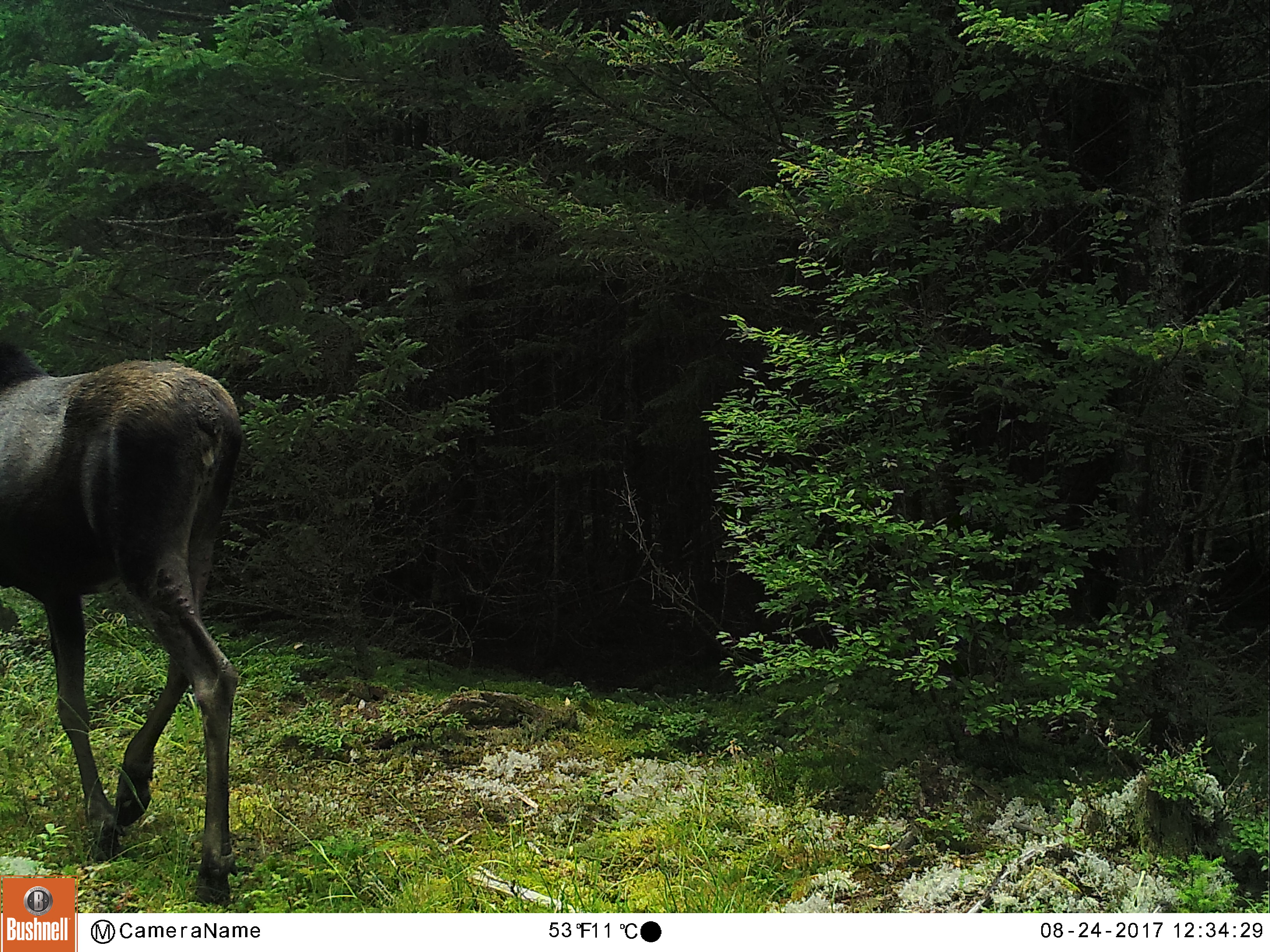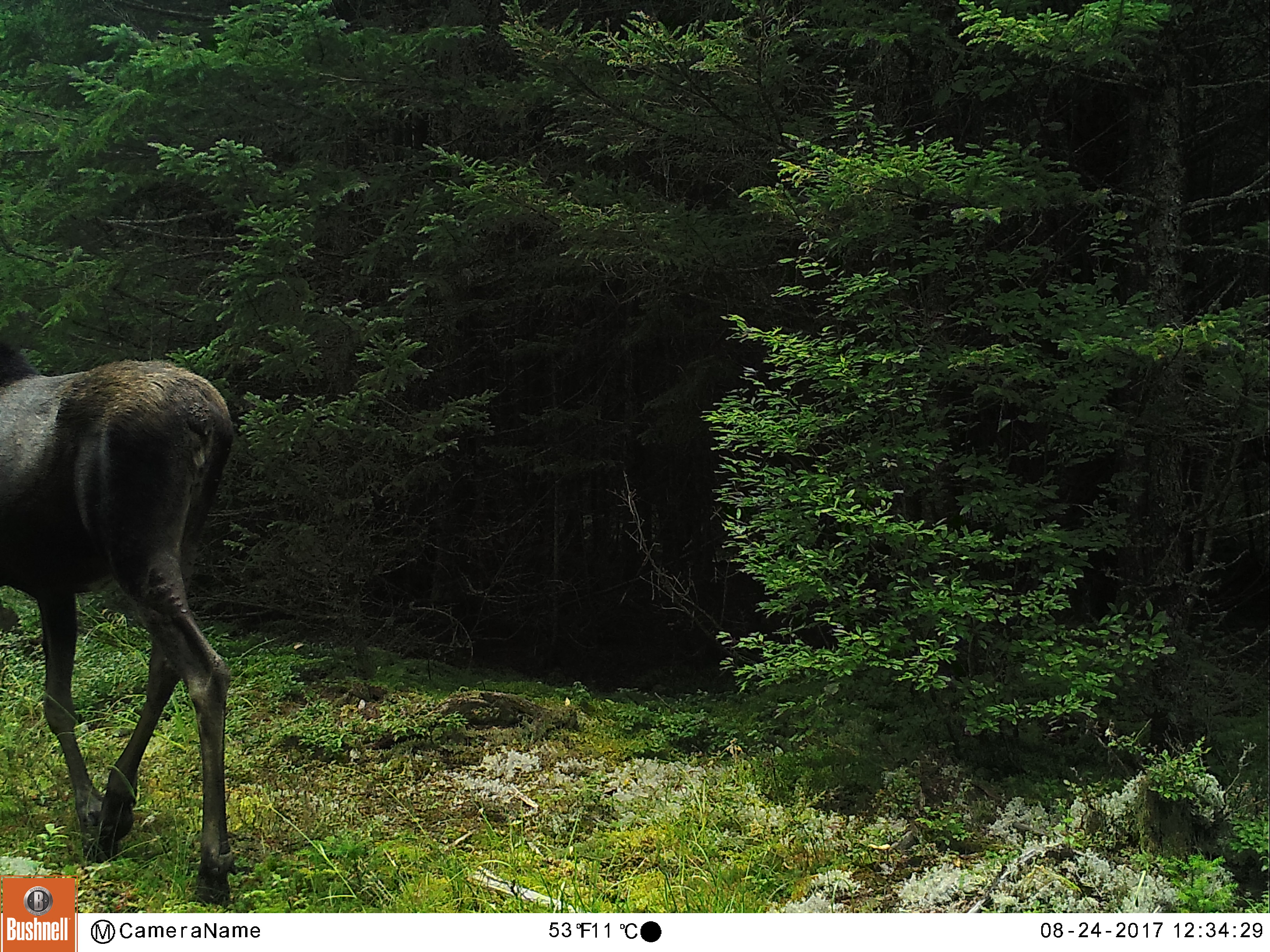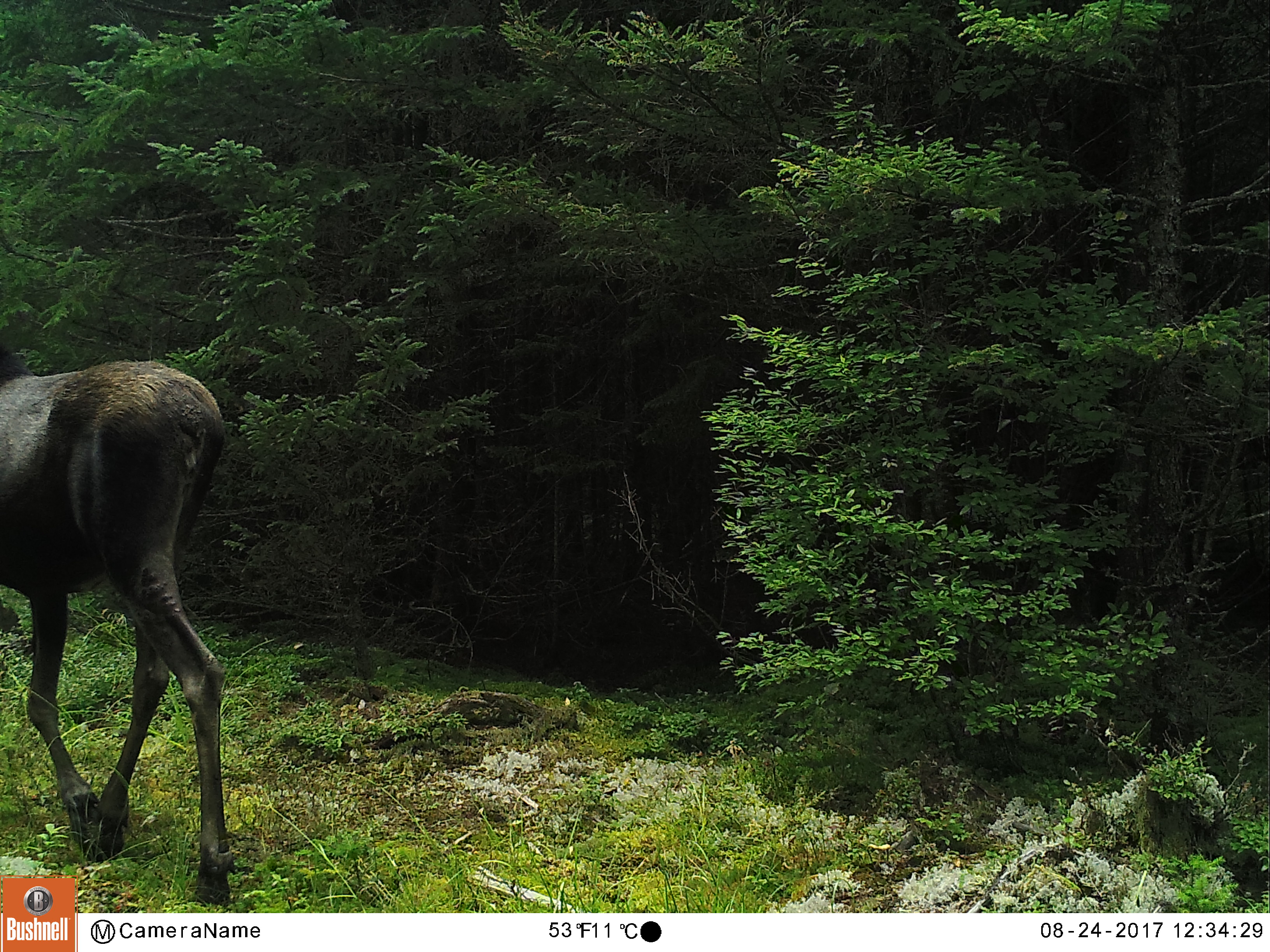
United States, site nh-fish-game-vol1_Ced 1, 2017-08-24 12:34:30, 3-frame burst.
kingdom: Animalia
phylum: Chordata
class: Mammalia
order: Artiodactyla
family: Cervidae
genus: Alces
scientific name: Alces alces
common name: moose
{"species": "moose (Alces alces)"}